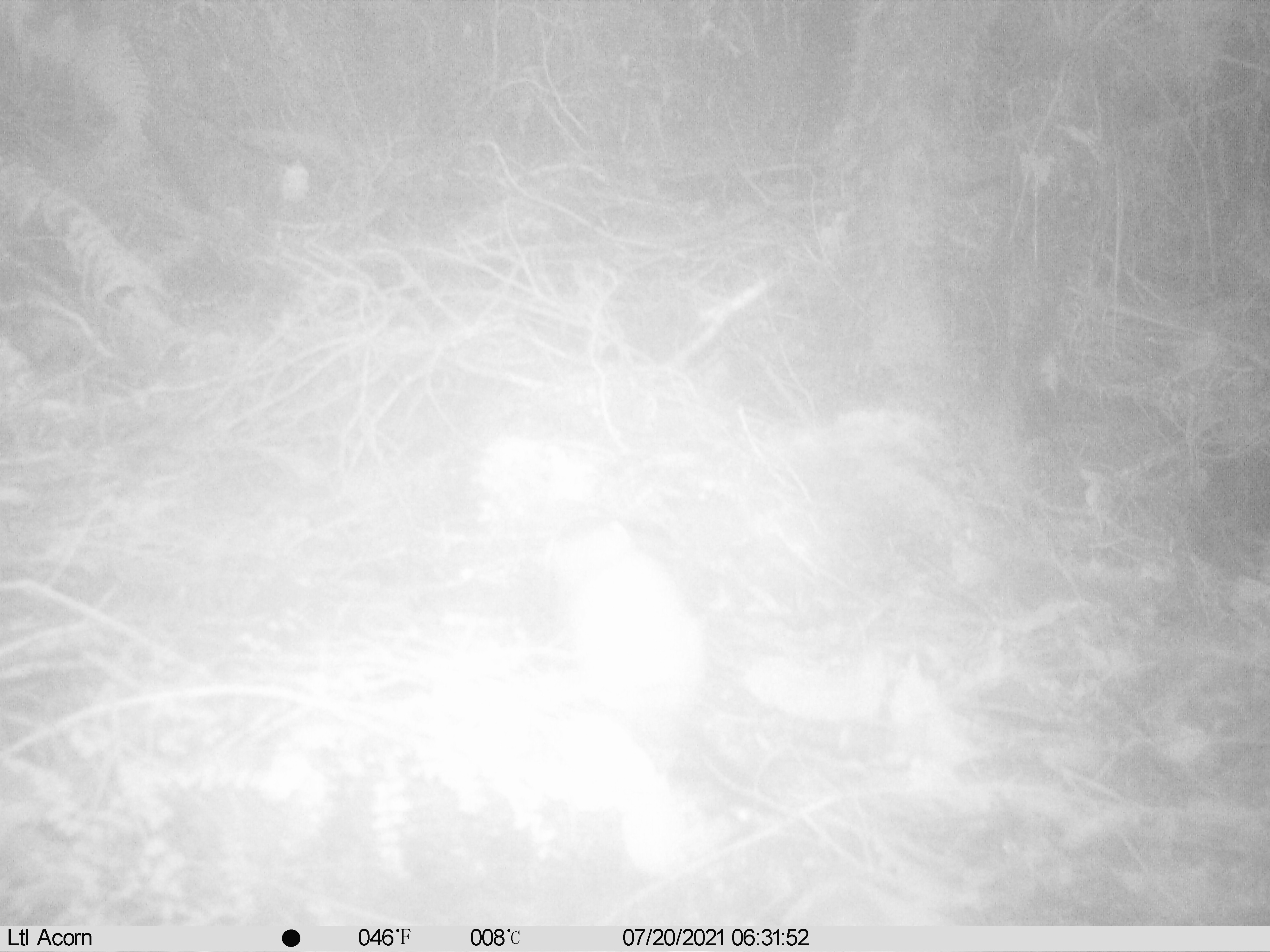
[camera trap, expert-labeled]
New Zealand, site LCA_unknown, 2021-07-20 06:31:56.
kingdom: Animalia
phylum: Chordata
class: Mammalia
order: Carnivora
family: Mustelidae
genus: Mustela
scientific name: Mustela erminea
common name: stoat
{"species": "stoat (Mustela erminea)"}